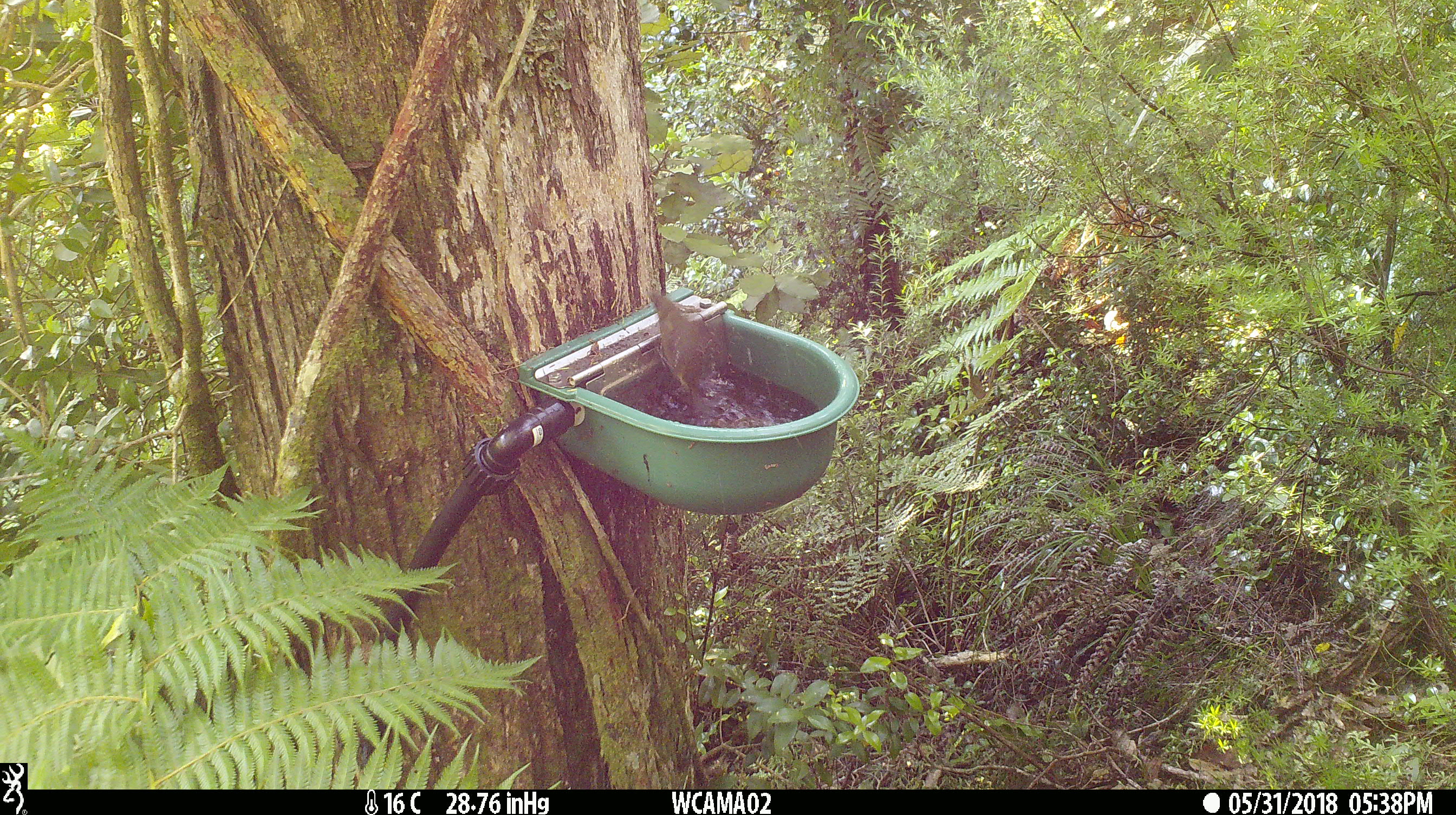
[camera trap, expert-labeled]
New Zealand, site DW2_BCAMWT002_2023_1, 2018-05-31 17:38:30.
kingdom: Animalia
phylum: Chordata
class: Aves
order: Passeriformes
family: Meliphagidae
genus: Anthornis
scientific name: Anthornis melanura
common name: new zealand bellbird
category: bellbird